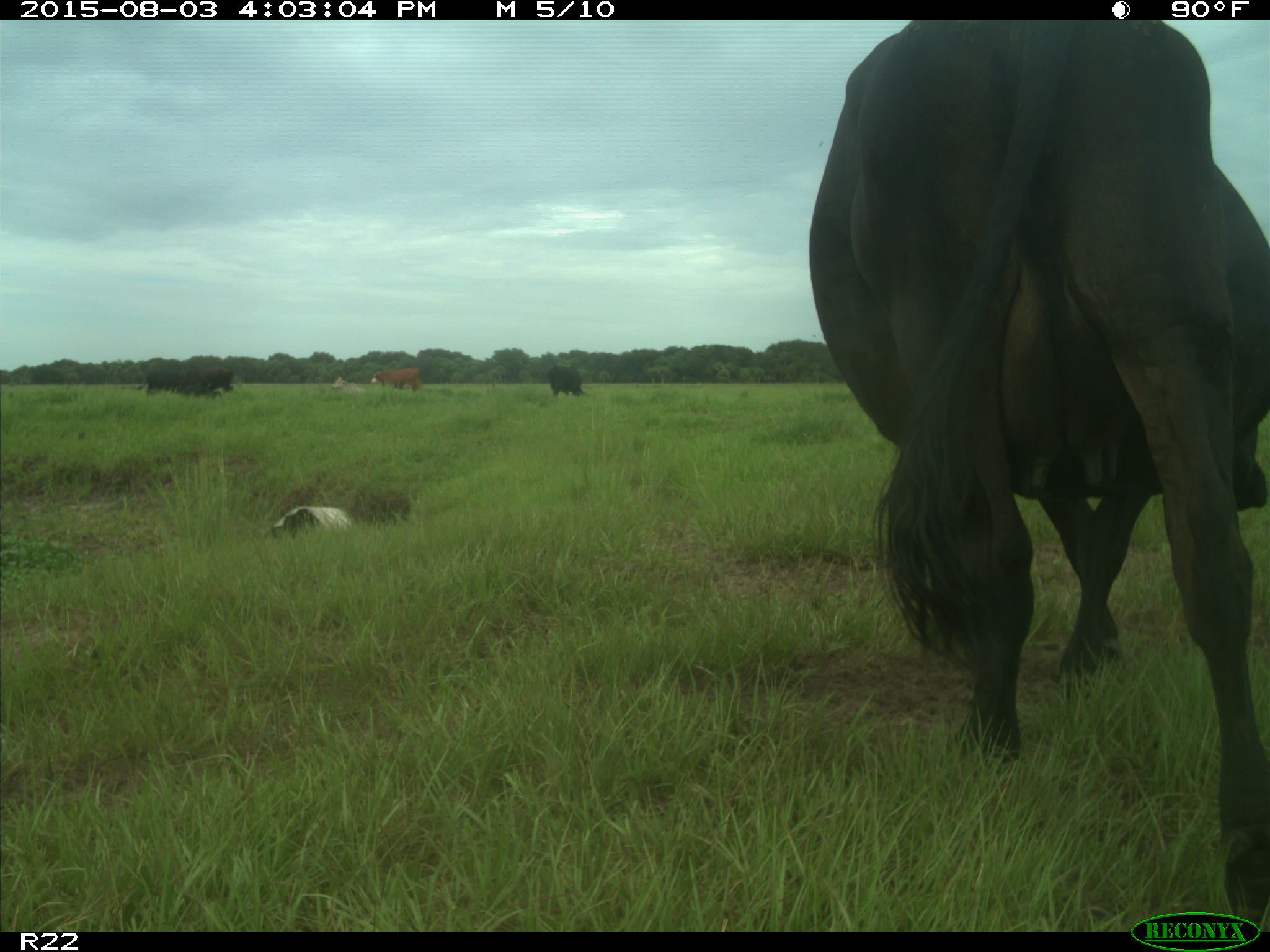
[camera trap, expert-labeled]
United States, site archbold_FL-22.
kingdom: Animalia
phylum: Chordata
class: Mammalia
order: Artiodactyla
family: Bovidae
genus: Bos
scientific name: Bos taurus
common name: domestic cow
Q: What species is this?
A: Bos taurus (domestic cow).